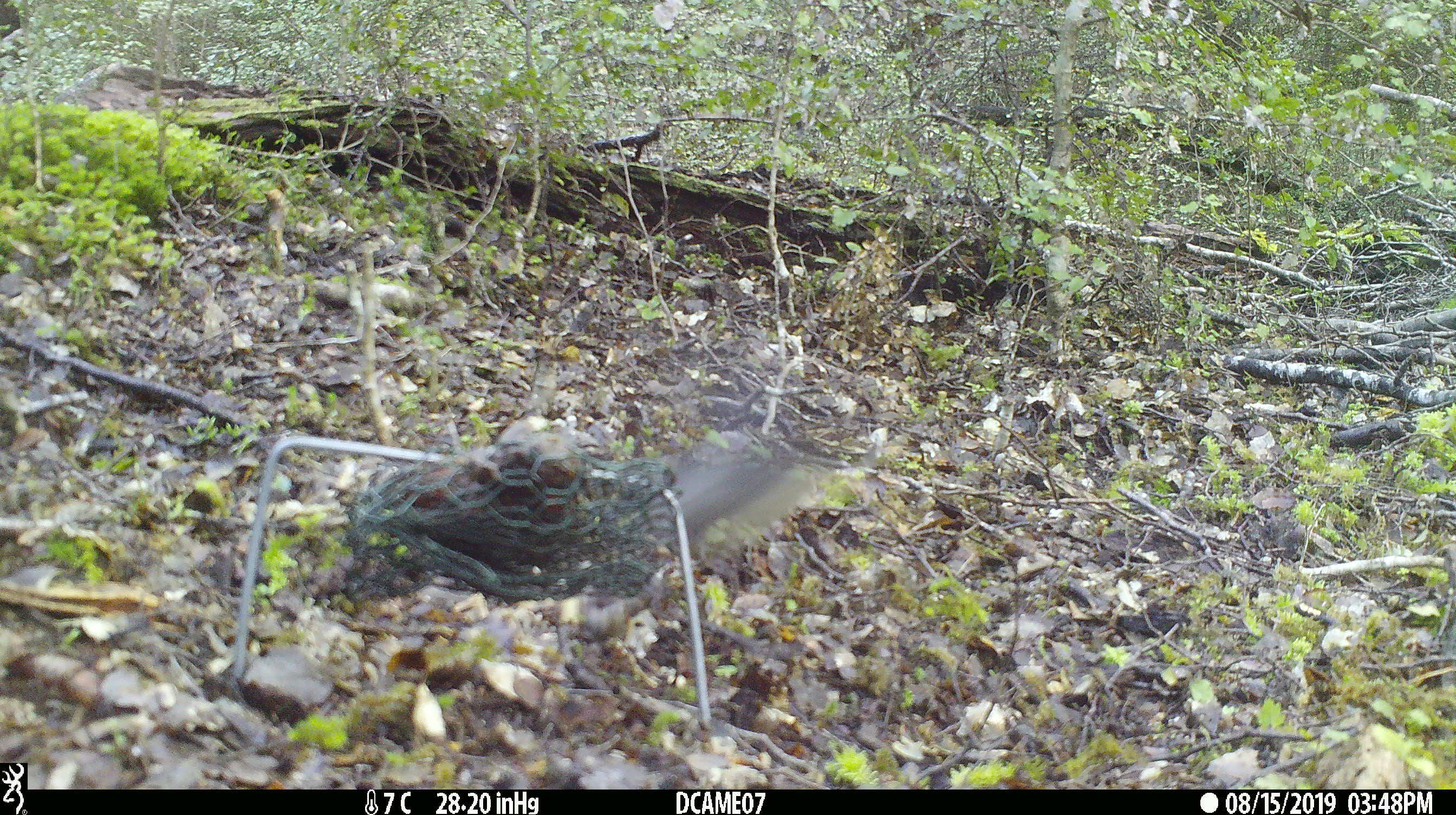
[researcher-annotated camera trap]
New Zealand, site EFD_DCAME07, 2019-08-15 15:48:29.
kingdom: Animalia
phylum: Chordata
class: Aves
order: Passeriformes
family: Petroicidae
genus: Petroica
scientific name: Petroica australis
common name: new zealand robin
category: robin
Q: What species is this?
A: Robin (new zealand robin) (Petroica australis).